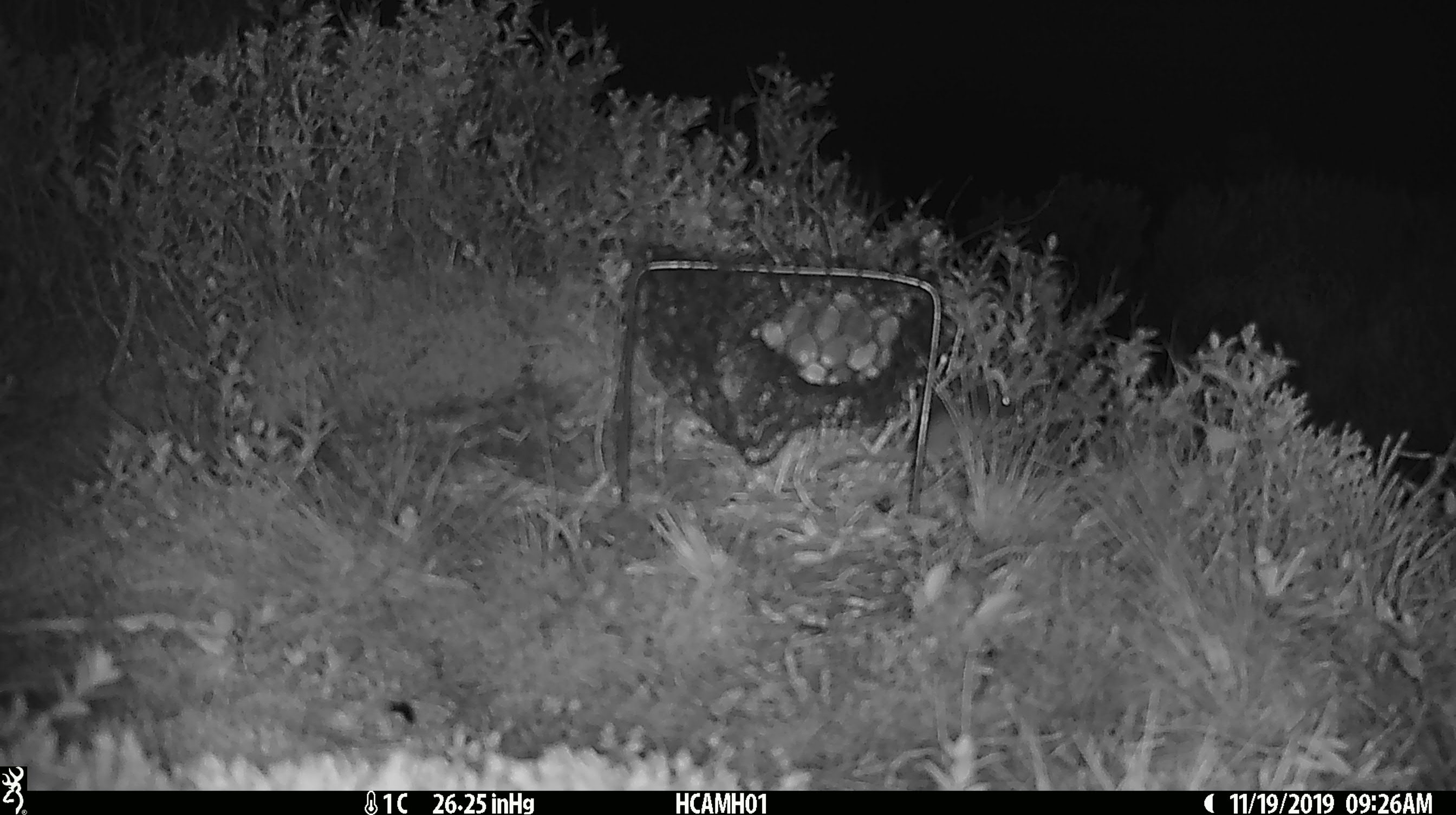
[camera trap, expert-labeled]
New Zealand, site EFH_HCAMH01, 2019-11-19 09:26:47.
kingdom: Animalia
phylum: Chordata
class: Mammalia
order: Rodentia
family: Muridae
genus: Mus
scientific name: Mus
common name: mouse